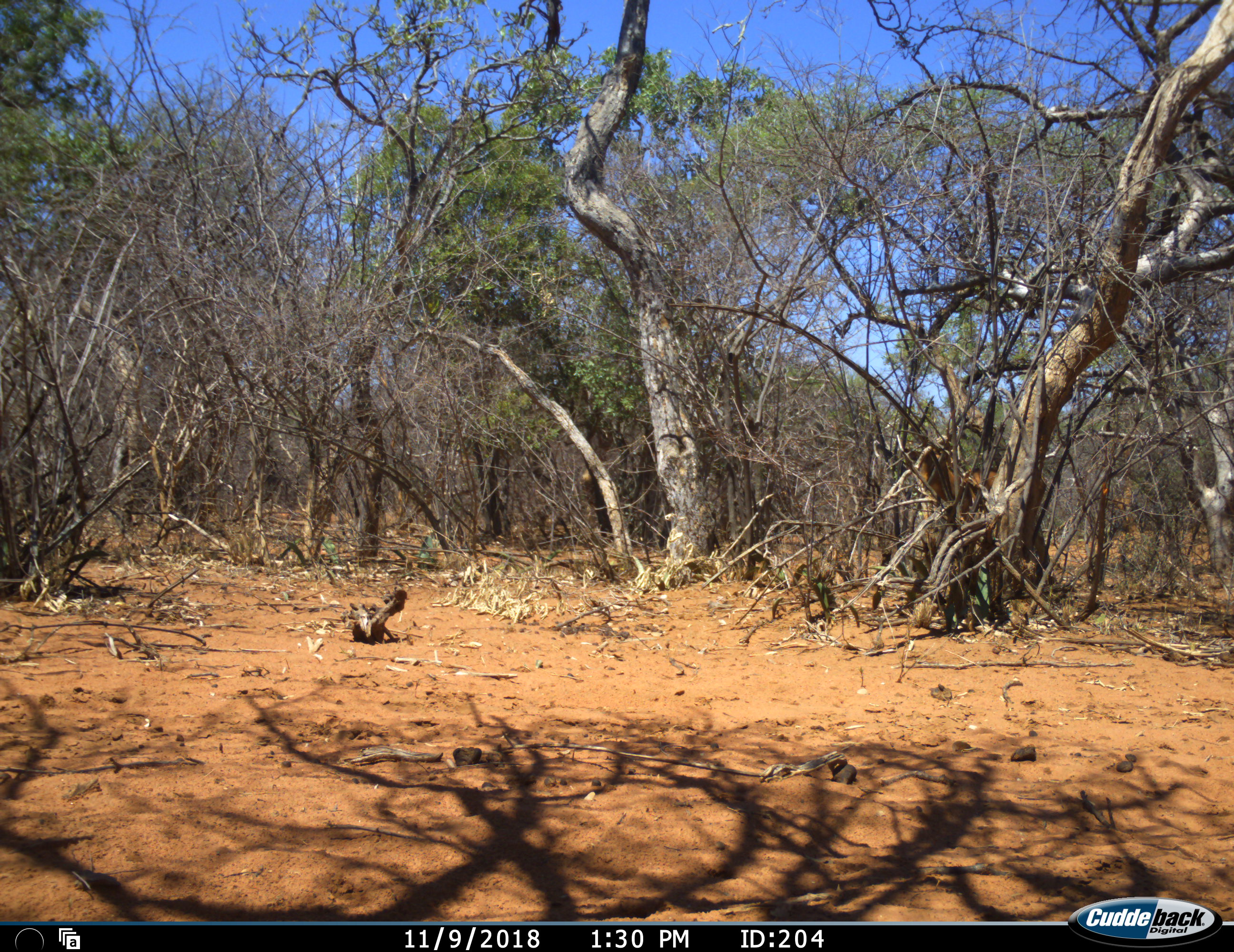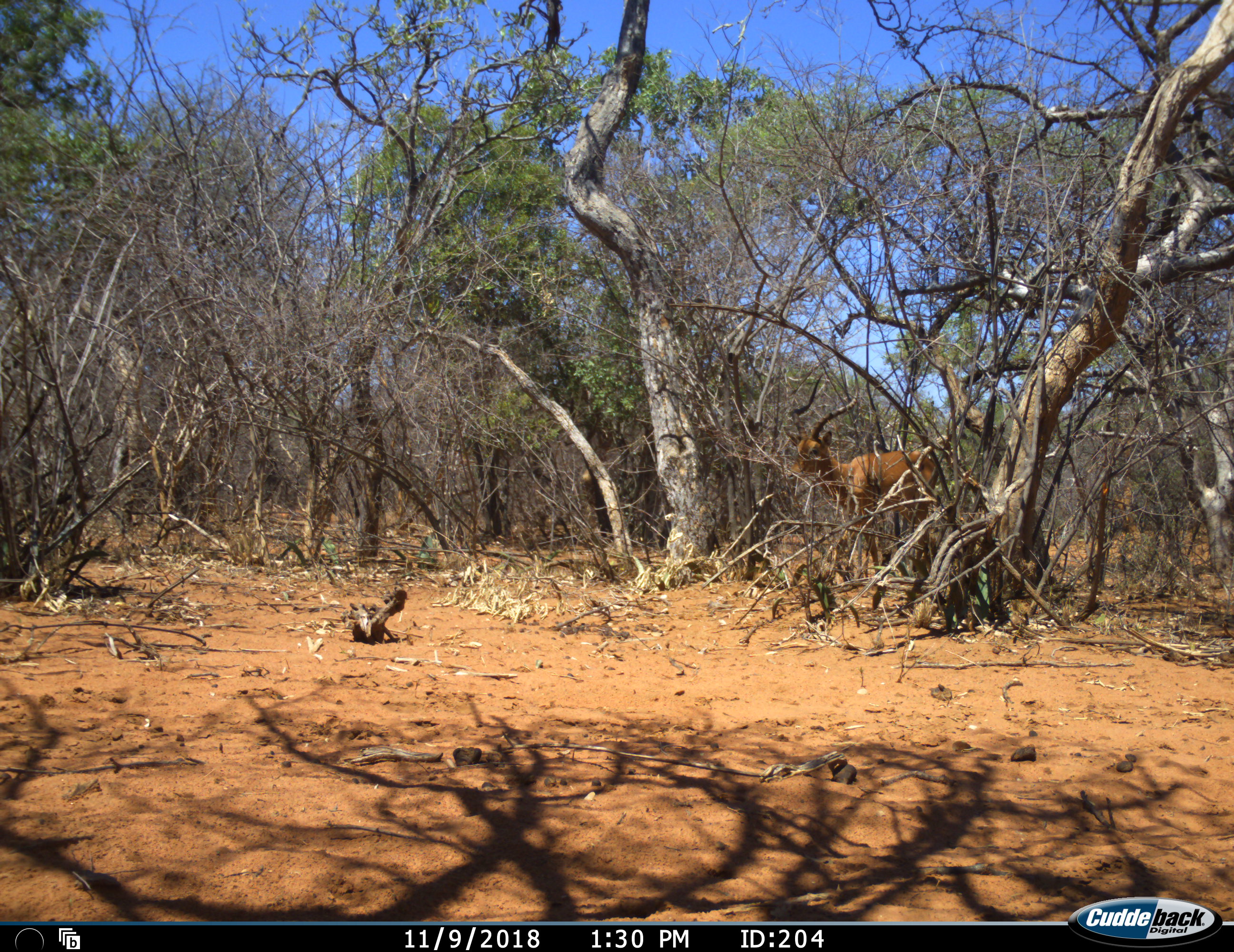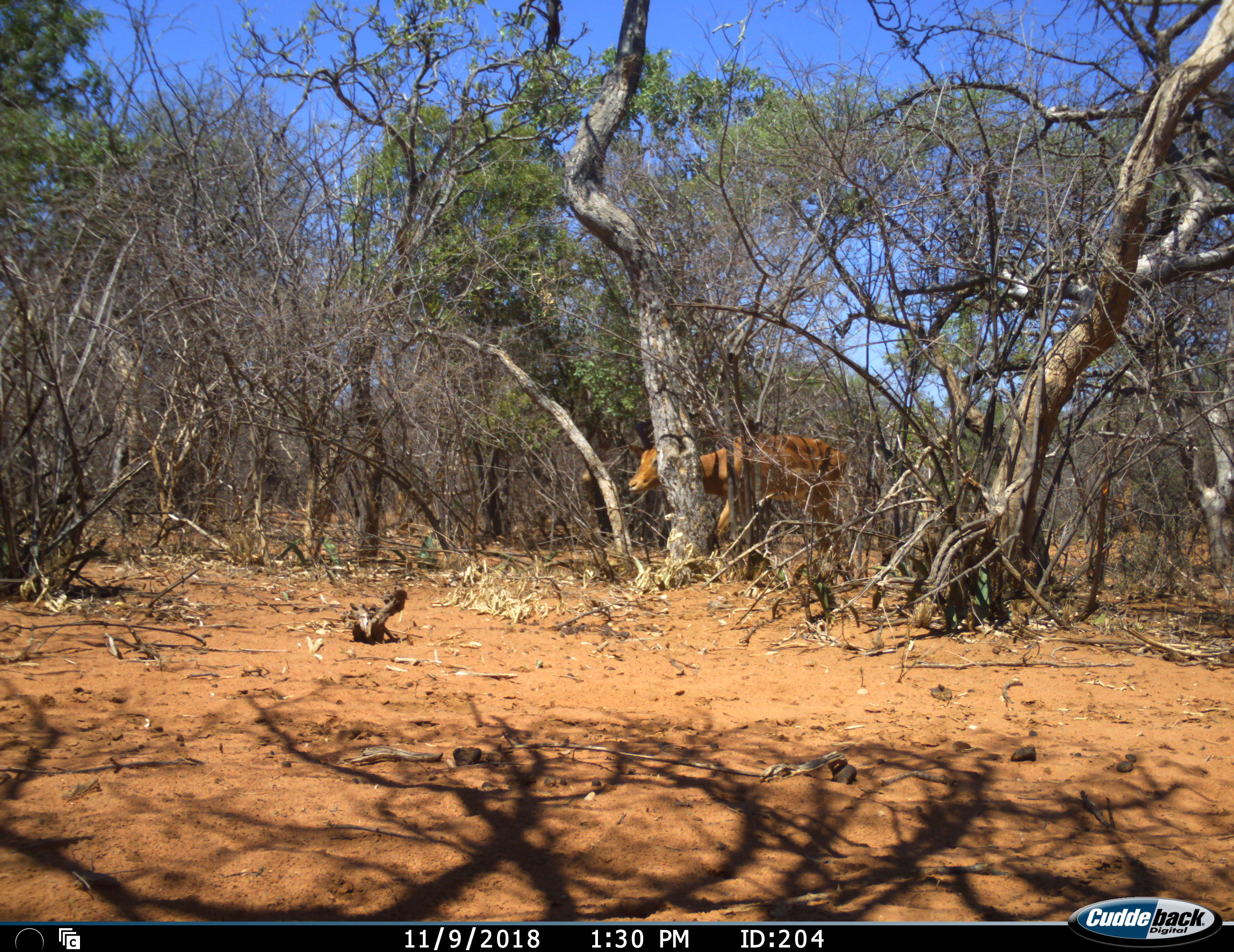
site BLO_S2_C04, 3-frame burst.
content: unidentified animal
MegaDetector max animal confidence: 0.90